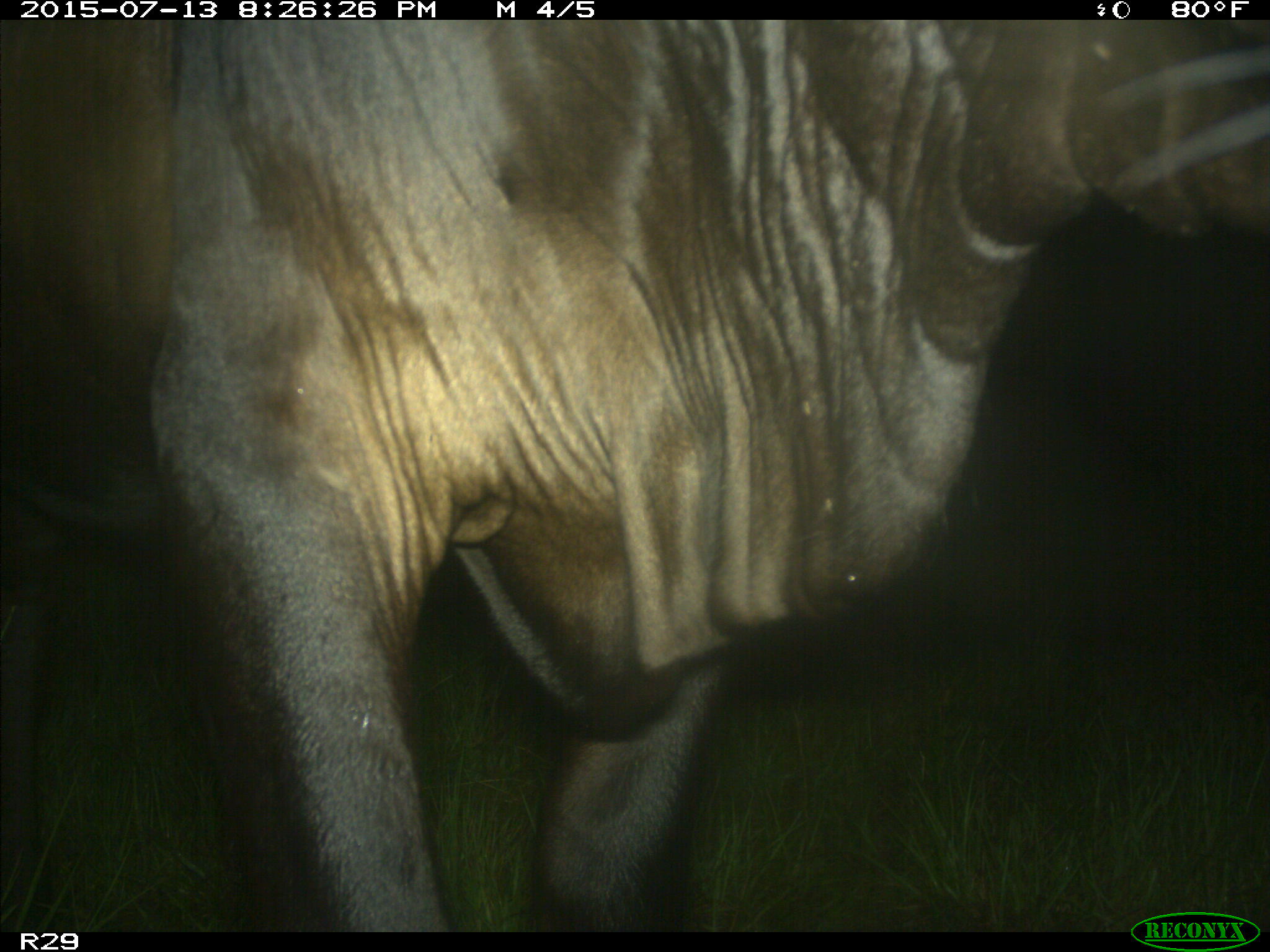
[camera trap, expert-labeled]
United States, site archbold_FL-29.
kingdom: Animalia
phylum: Chordata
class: Mammalia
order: Artiodactyla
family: Bovidae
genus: Bos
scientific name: Bos taurus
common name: domestic cow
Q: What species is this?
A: Bos taurus (domestic cow).